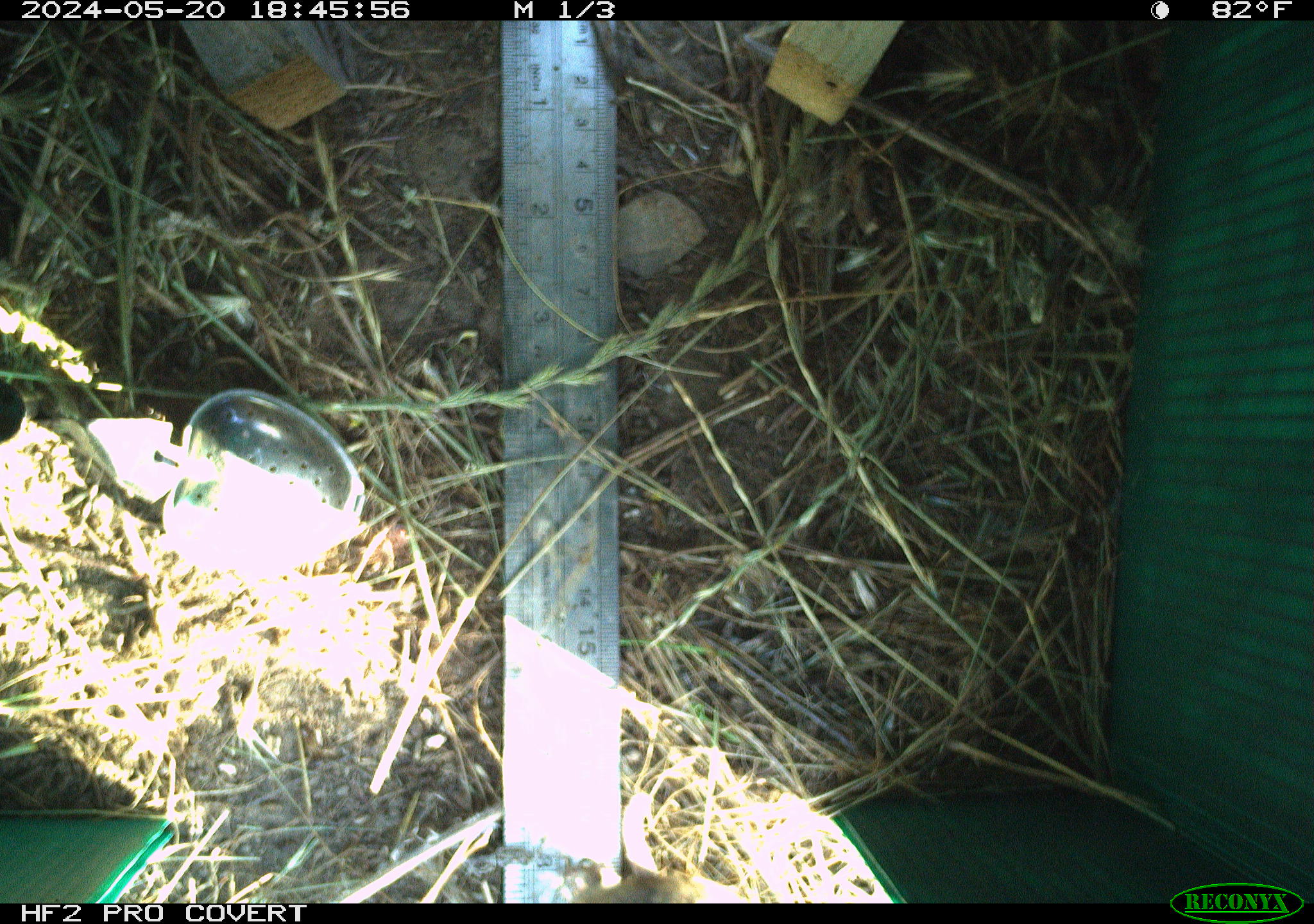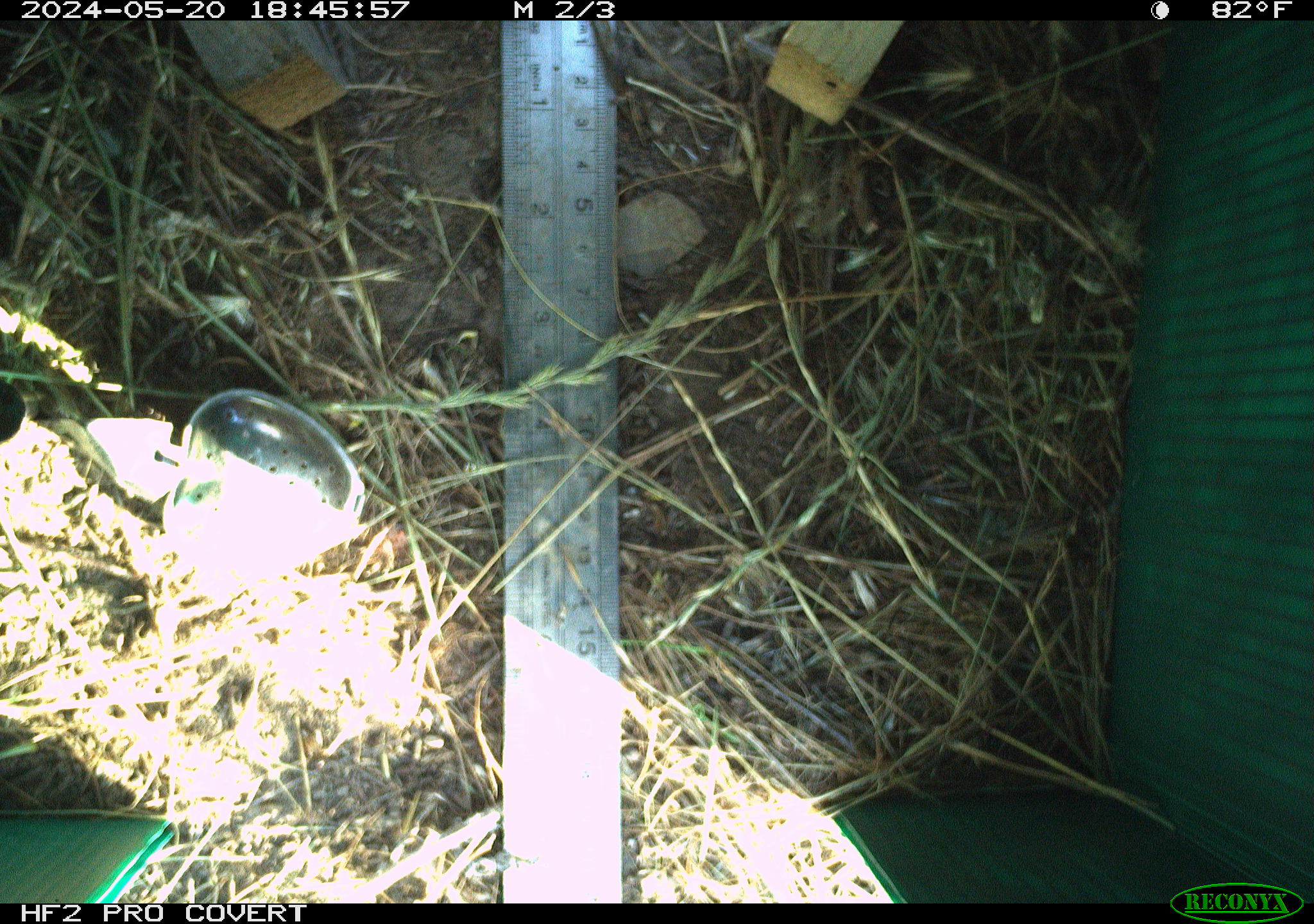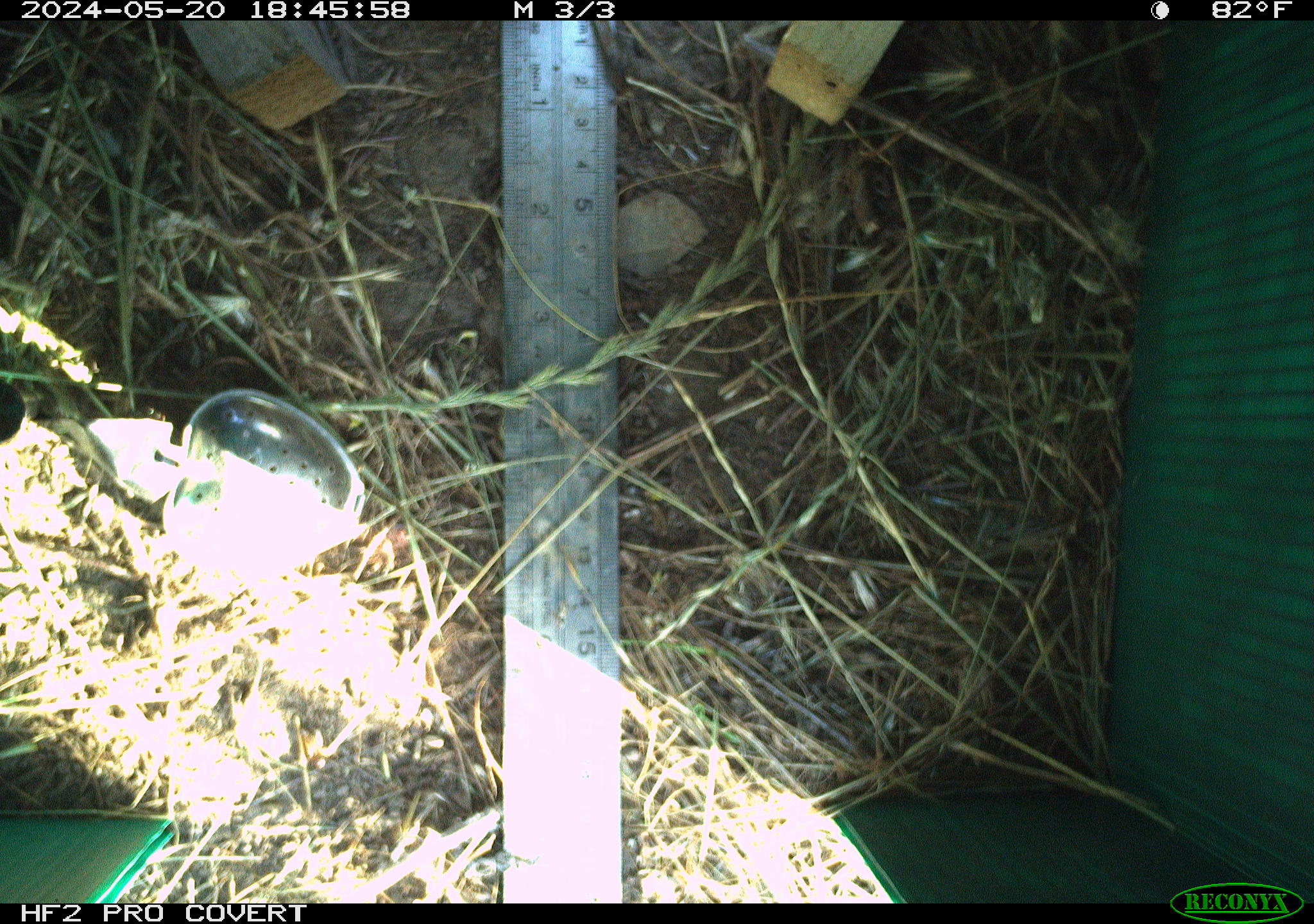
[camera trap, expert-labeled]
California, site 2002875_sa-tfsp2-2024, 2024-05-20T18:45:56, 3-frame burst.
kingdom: Animalia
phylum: Chordata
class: Mammalia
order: Rodentia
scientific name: Rodentia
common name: rodent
Rodent (Rodentia).